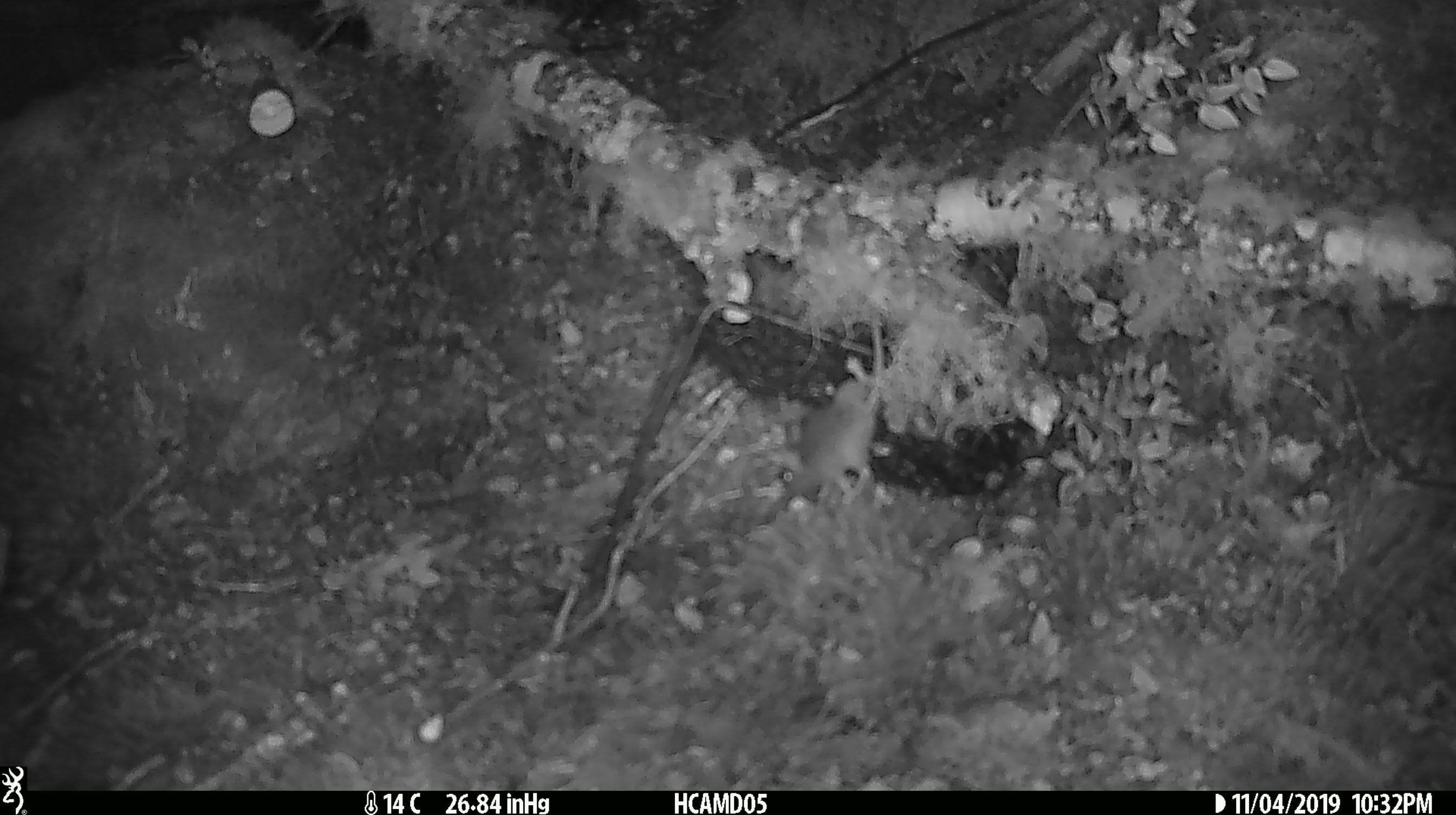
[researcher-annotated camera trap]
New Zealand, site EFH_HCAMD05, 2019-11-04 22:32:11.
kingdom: Animalia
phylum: Chordata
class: Mammalia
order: Rodentia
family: Muridae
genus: Mus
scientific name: Mus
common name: mouse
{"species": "mouse (Mus)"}